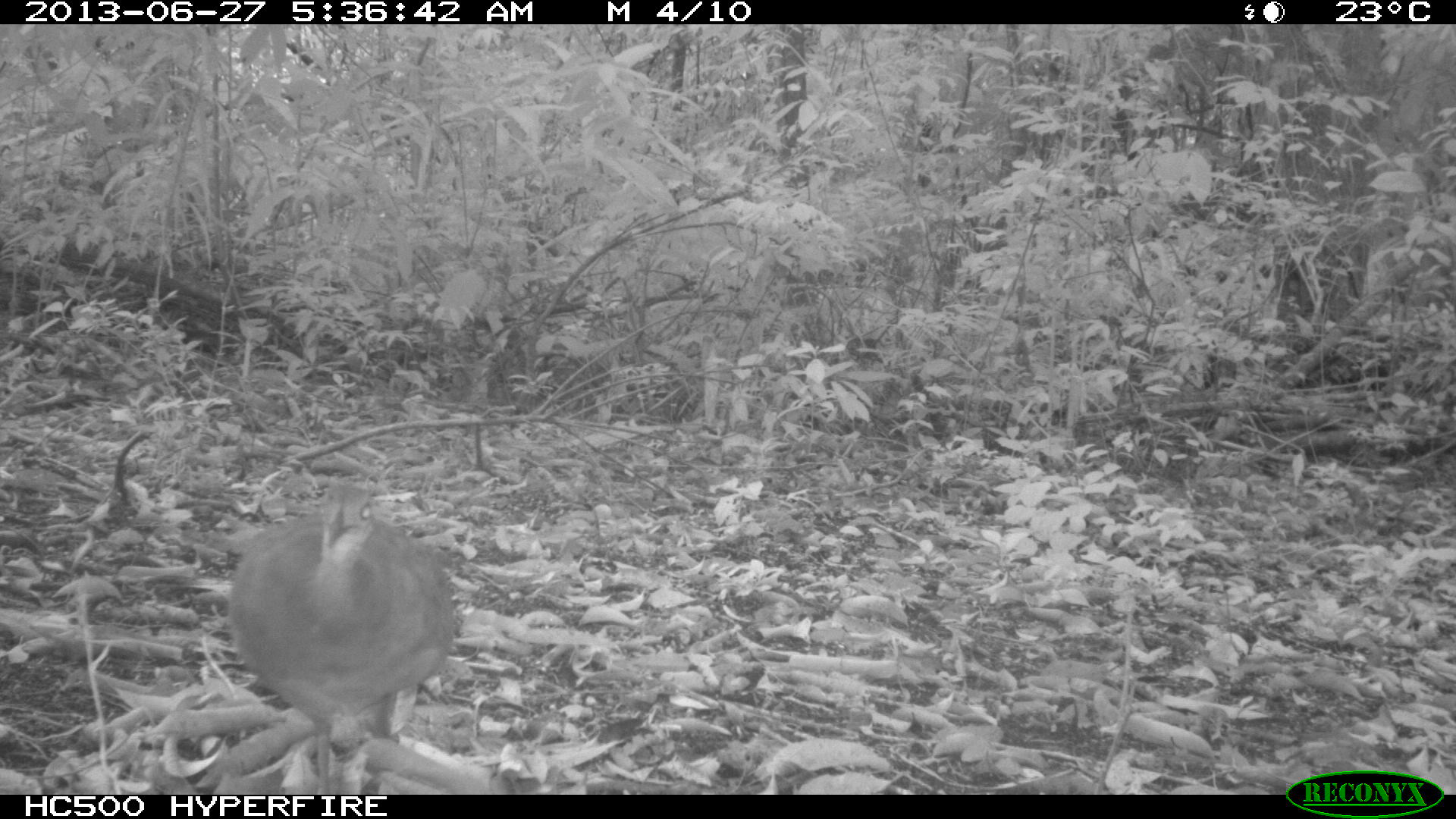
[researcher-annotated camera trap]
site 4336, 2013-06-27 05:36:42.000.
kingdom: Animalia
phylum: Chordata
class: Aves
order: Tinamiformes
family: Tinamidae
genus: Tinamus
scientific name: Tinamus major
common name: great tinamou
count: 1